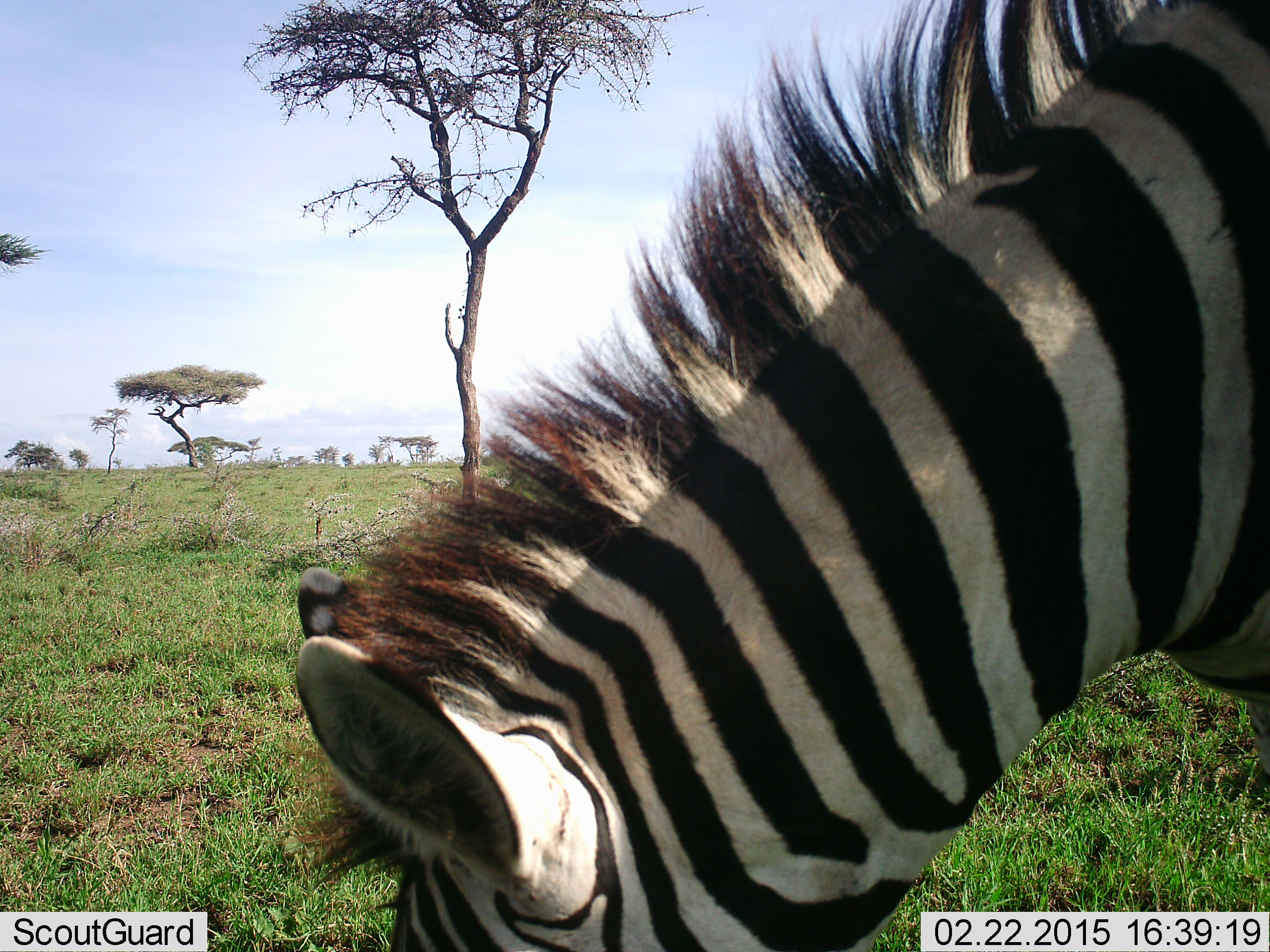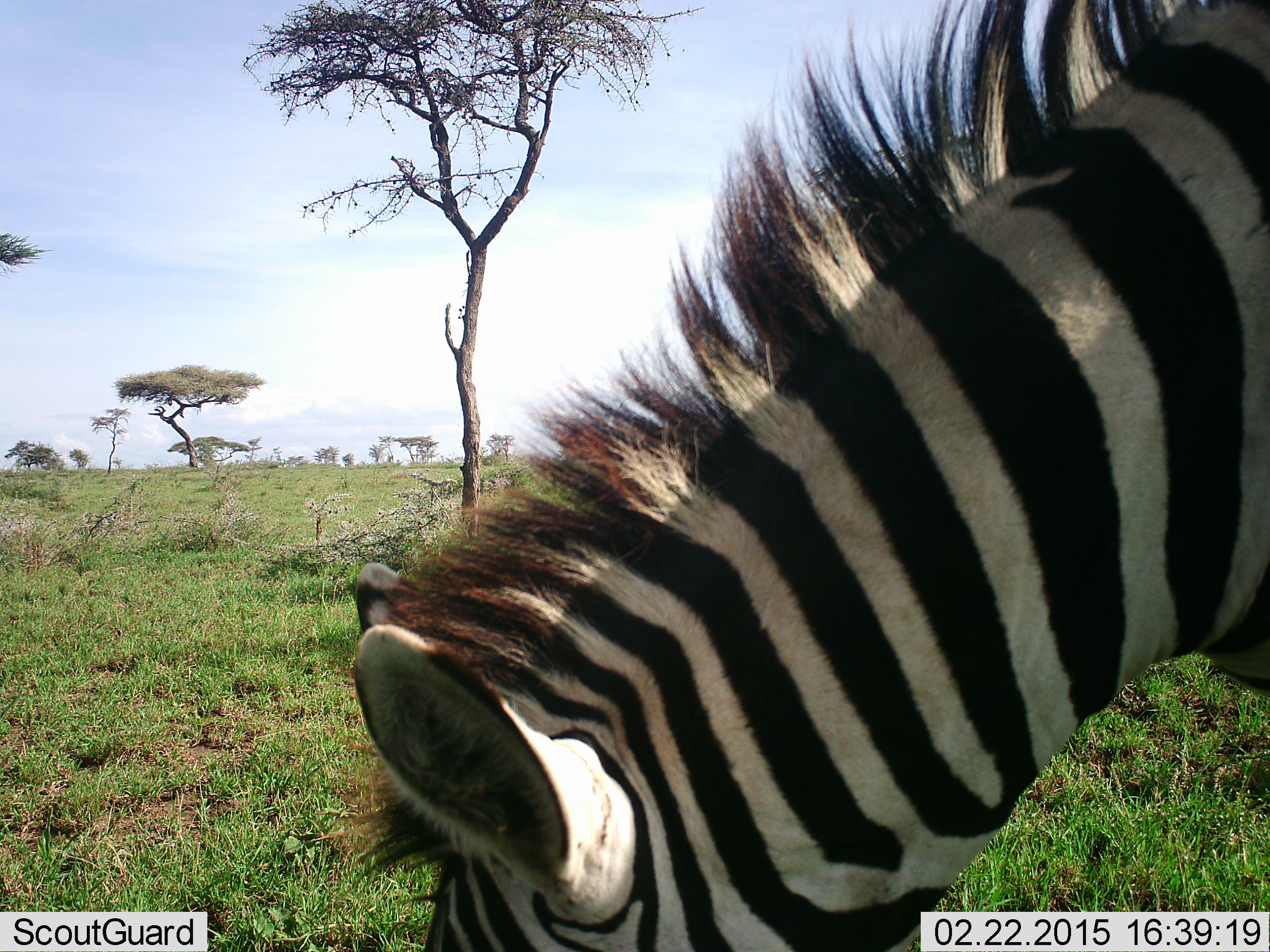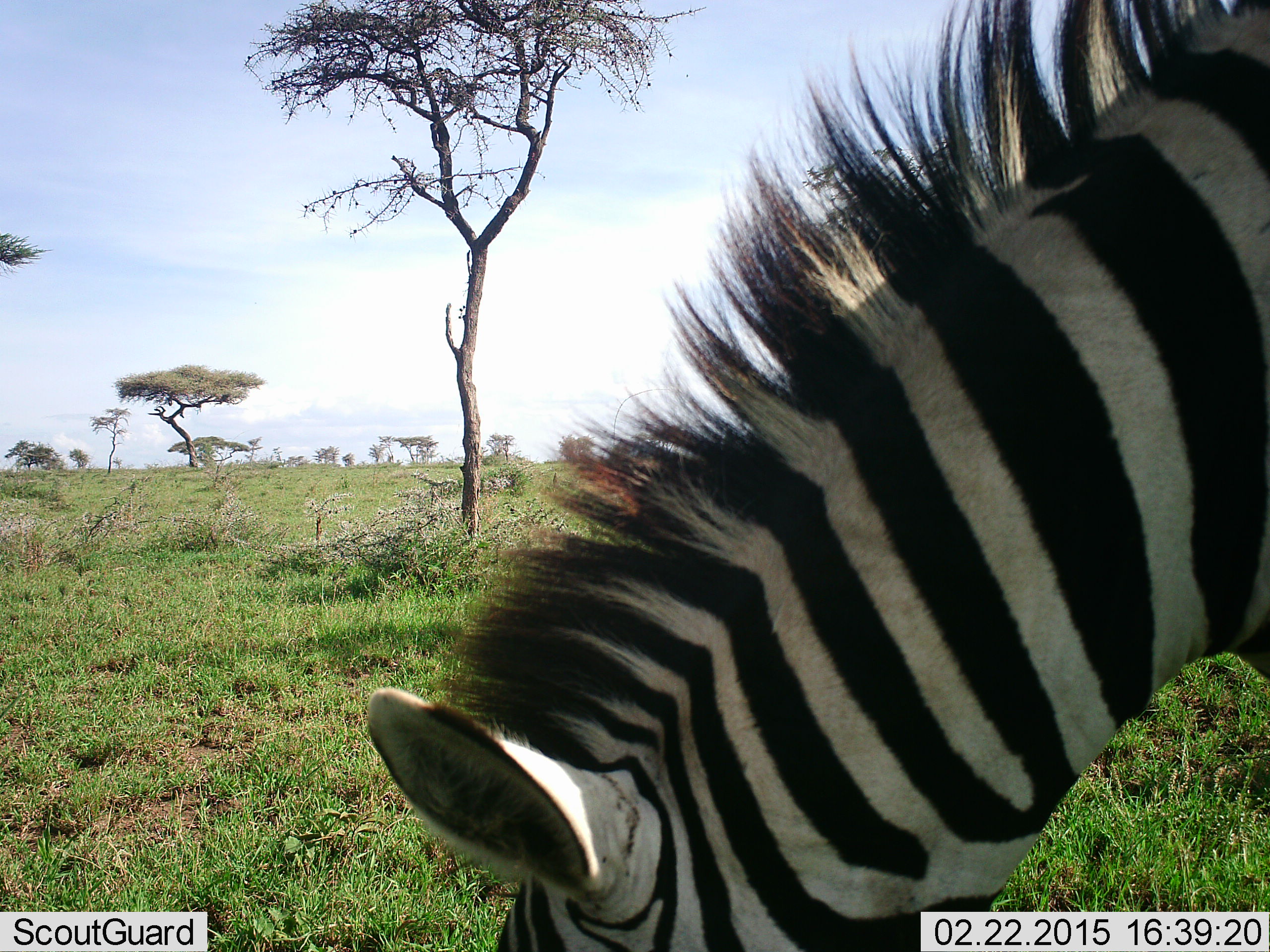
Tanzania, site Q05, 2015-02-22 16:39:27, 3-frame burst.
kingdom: Animalia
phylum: Chordata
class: Mammalia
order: Perissodactyla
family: Equidae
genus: Equus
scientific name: Equus quagga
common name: plains zebra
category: zebra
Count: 1.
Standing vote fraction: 20%.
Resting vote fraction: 0%.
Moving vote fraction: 10%.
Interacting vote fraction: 10%.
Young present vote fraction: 0%.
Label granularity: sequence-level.